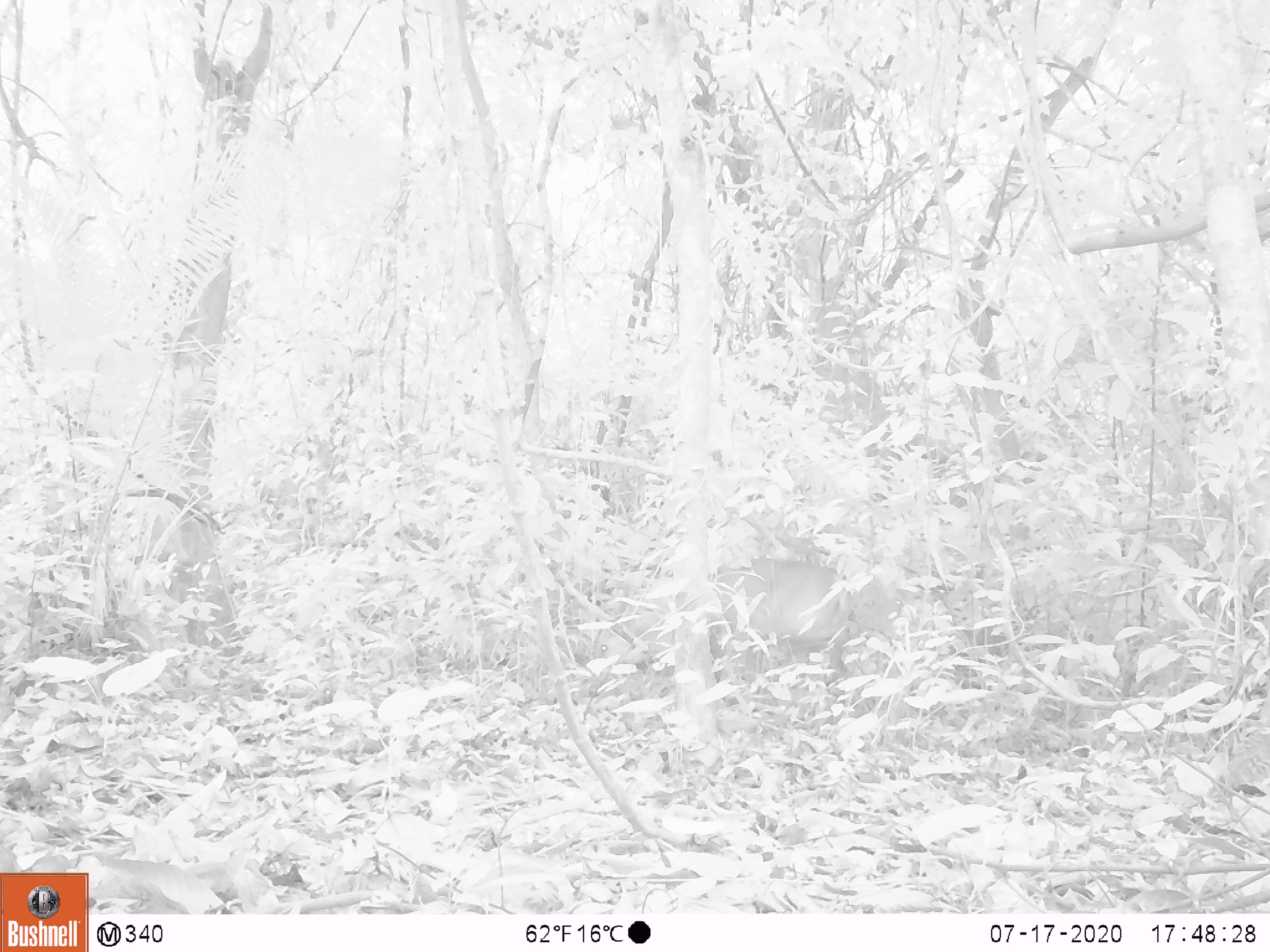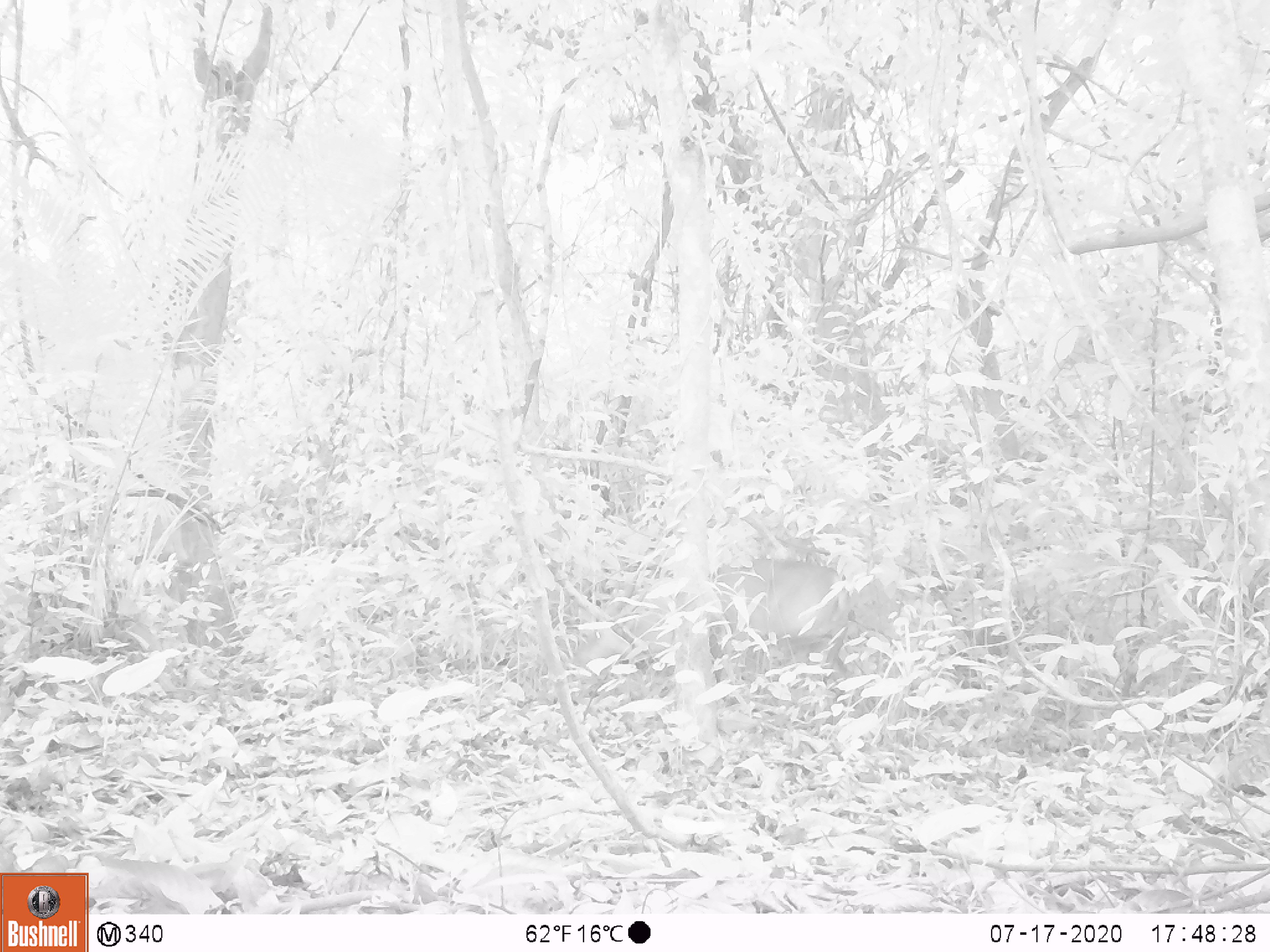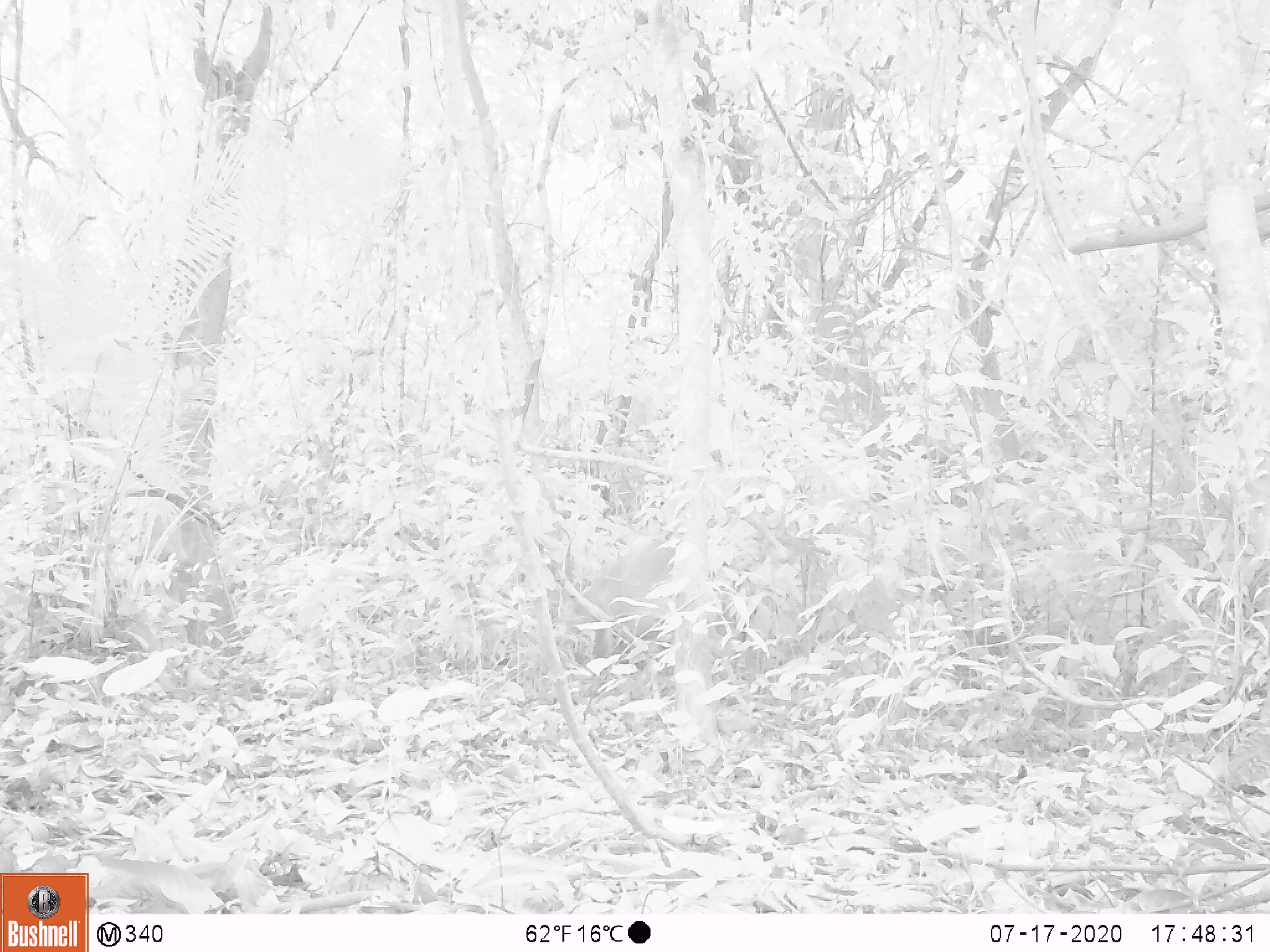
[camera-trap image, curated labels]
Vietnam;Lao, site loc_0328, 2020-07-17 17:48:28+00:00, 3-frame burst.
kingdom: Animalia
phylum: Chordata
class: Mammalia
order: Artiodactyla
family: Cervidae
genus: Muntiacus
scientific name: Muntiacus vuquangensis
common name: large-antlered muntjac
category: large antlered muntjac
Large antlered muntjac (large-antlered muntjac) (Muntiacus vuquangensis). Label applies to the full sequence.